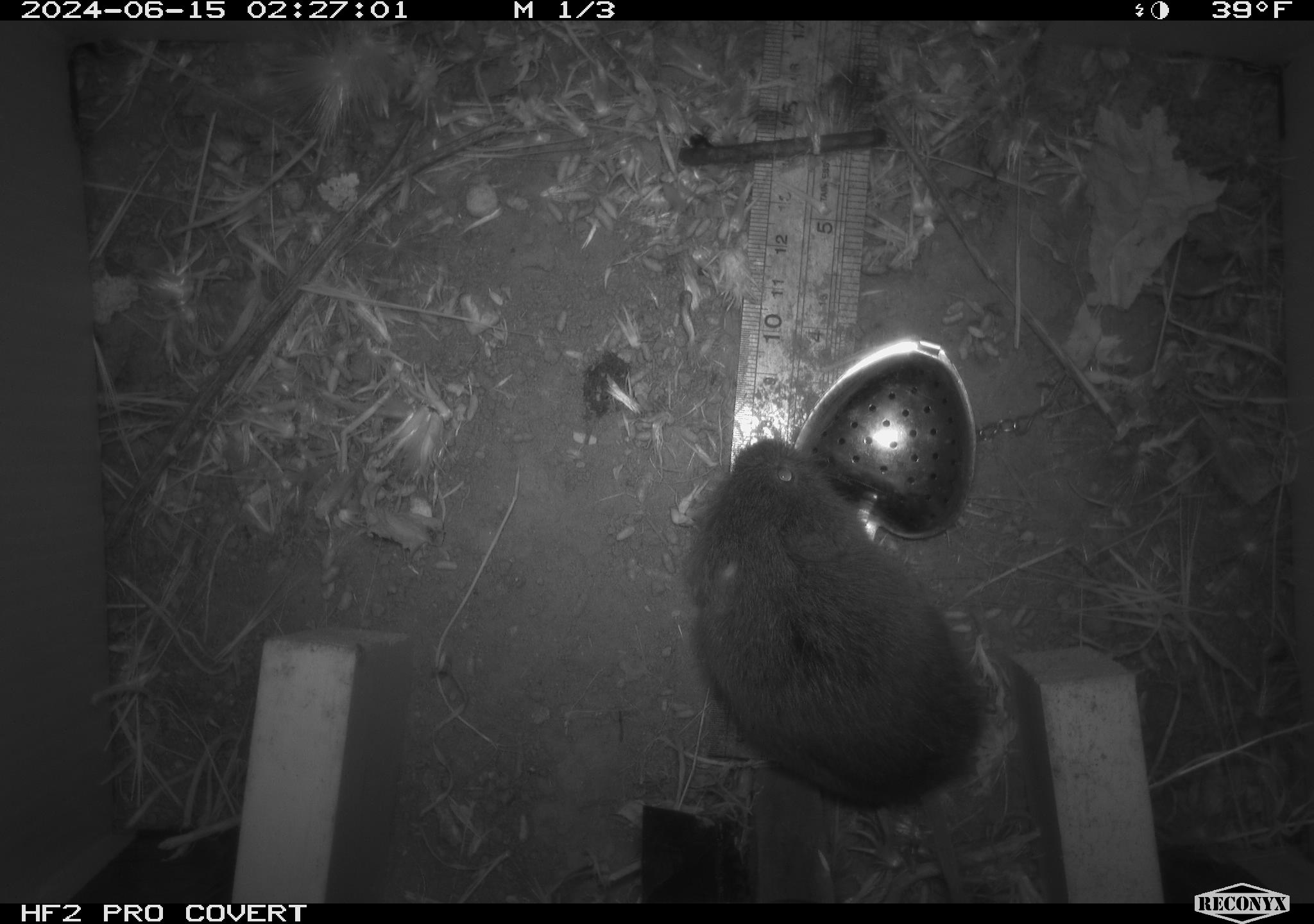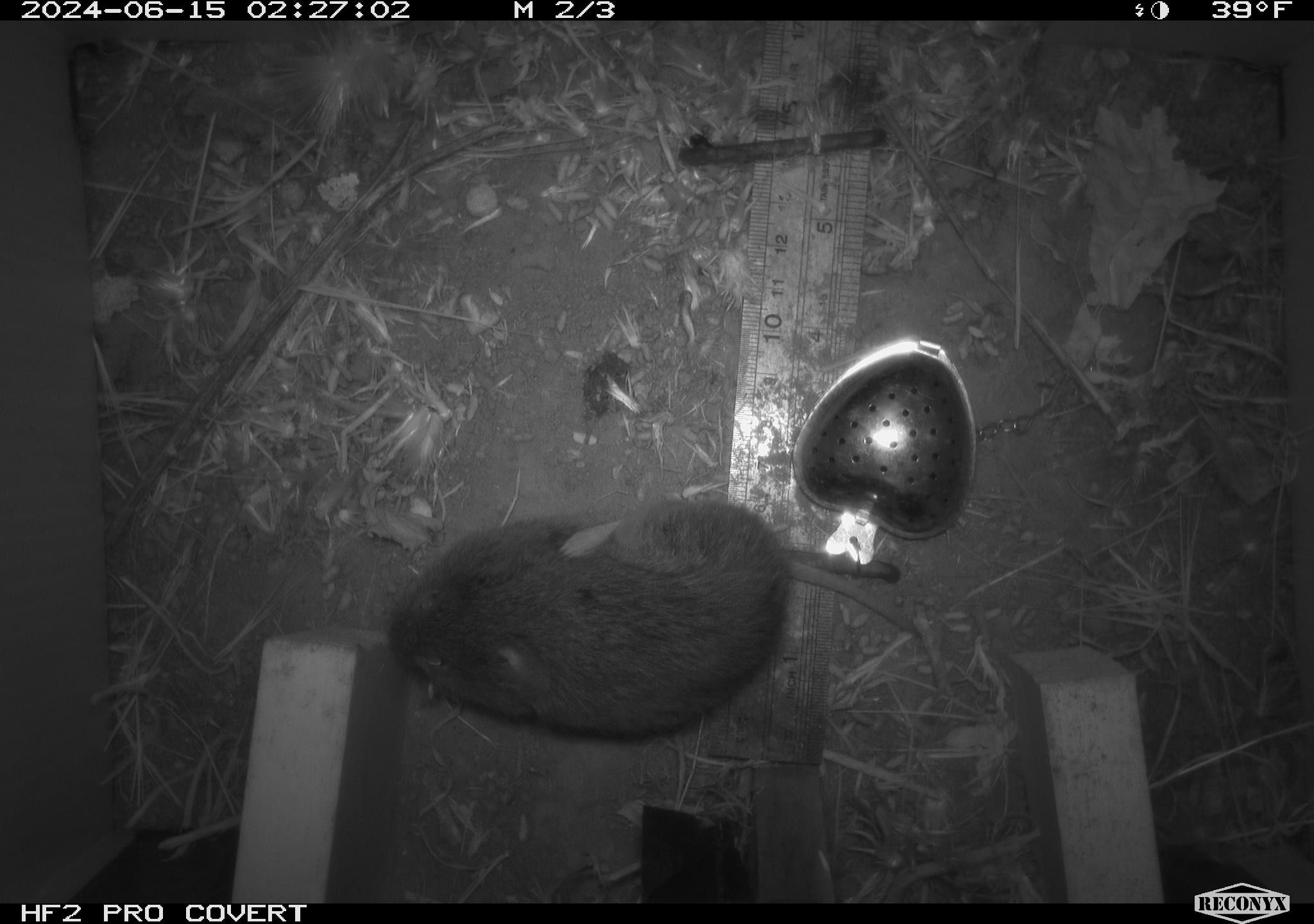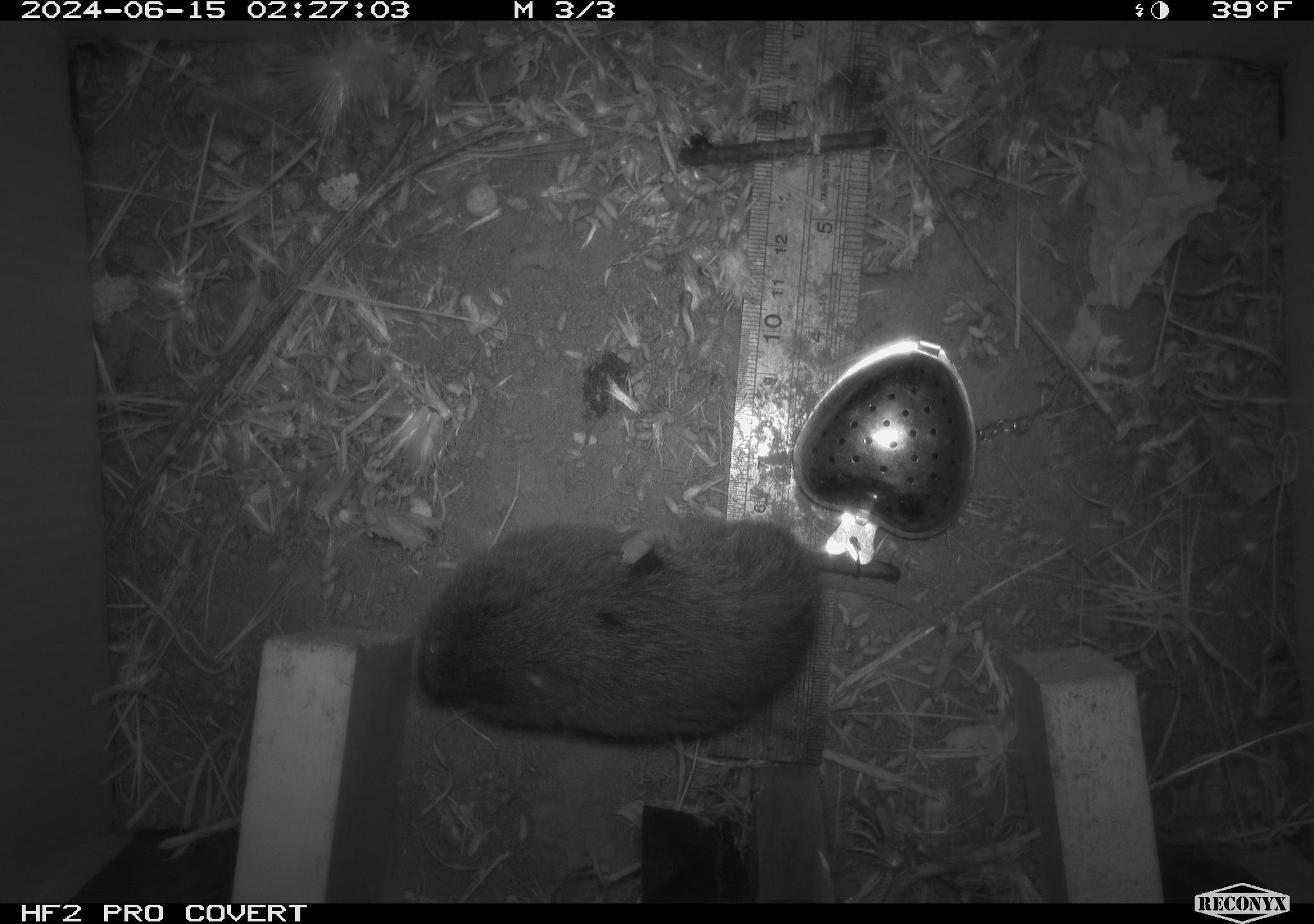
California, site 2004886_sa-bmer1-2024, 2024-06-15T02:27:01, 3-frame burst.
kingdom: Animalia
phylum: Chordata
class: Mammalia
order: Rodentia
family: Cricetidae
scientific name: Cricetidae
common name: hamsters, voles, lemmings, and allies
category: cricetidae family